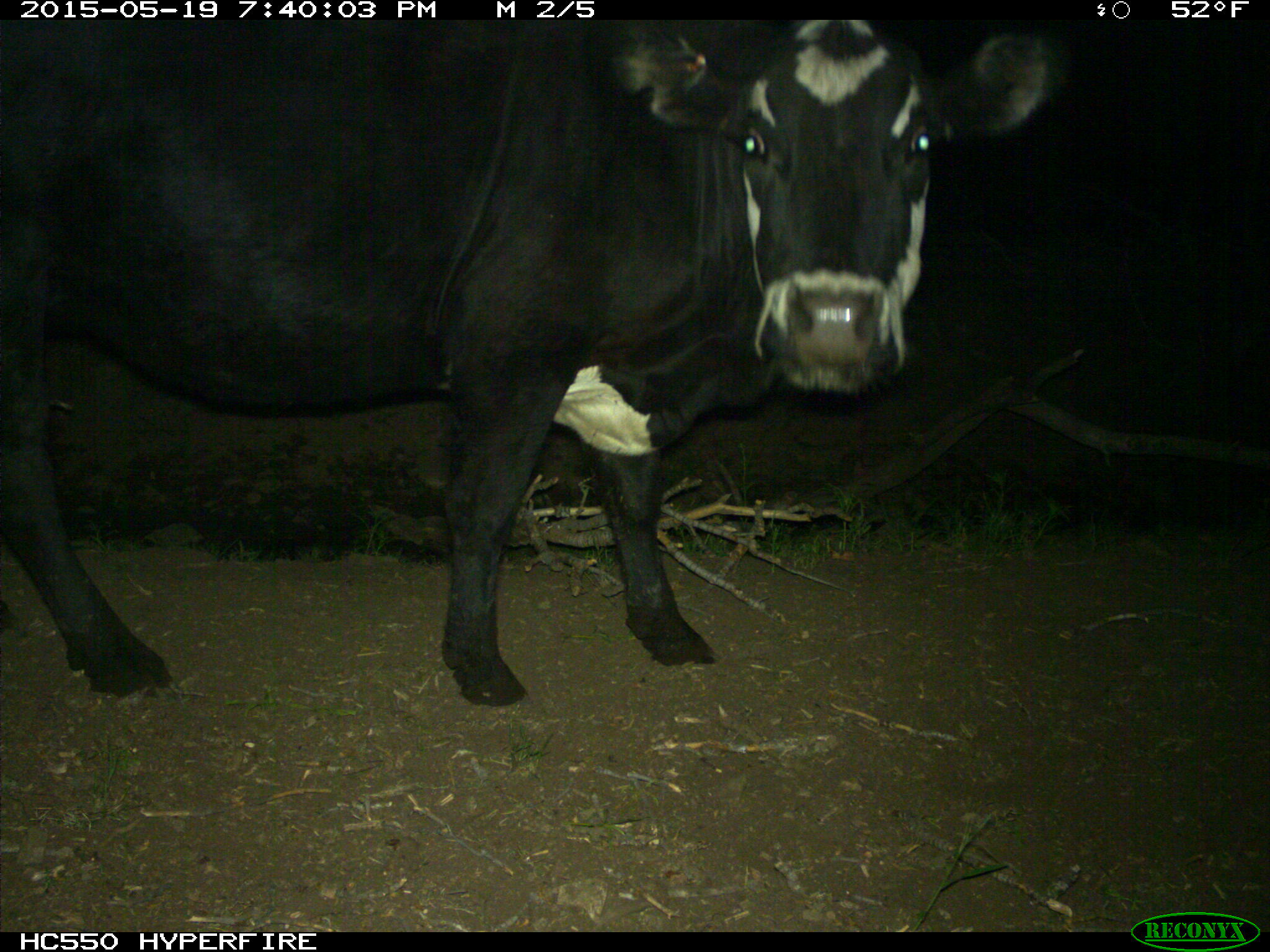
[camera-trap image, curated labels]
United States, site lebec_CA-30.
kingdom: Animalia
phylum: Chordata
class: Mammalia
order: Artiodactyla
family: Bovidae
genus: Bos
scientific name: Bos taurus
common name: domestic cow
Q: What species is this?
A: Bos taurus (domestic cow).